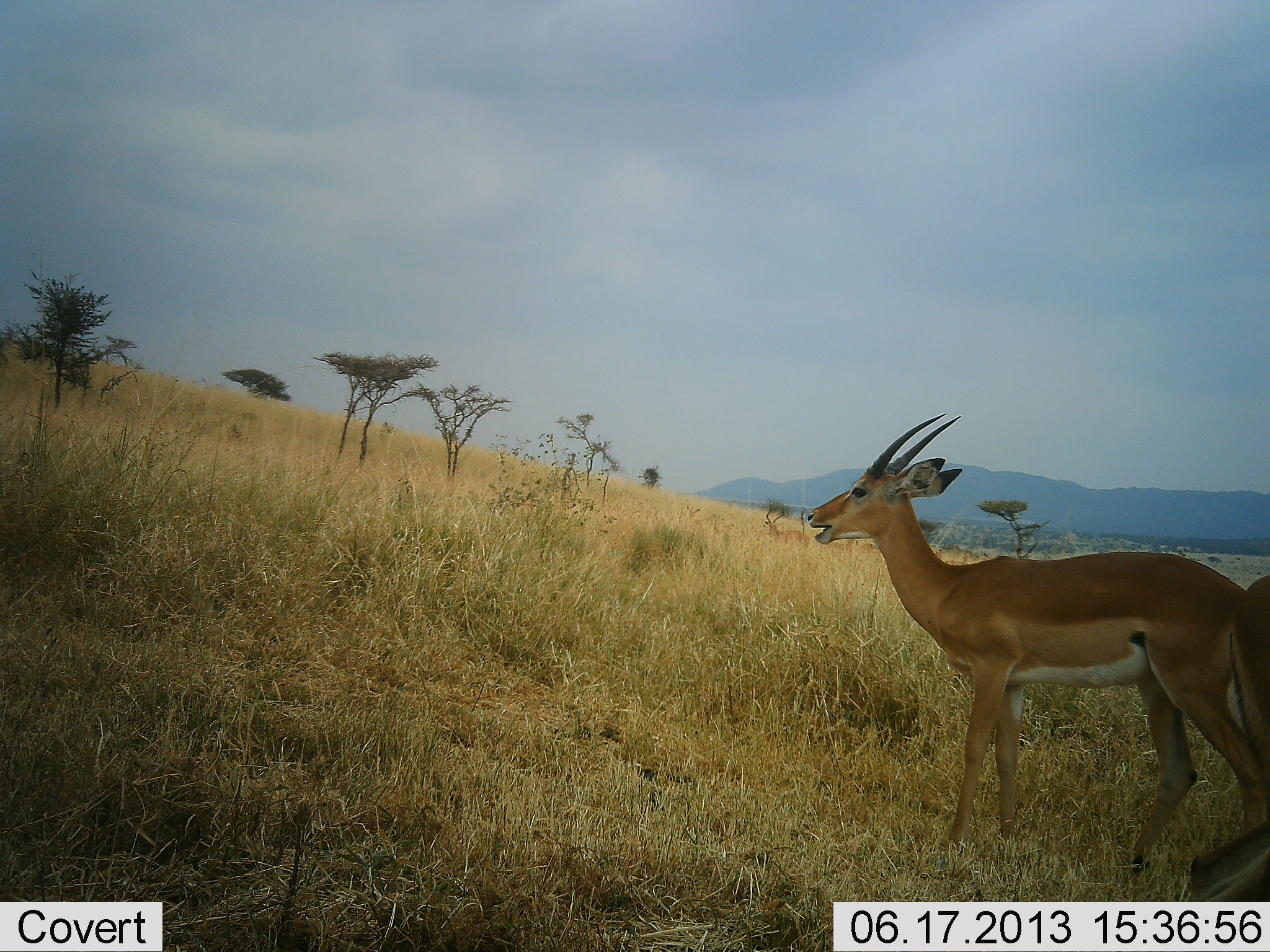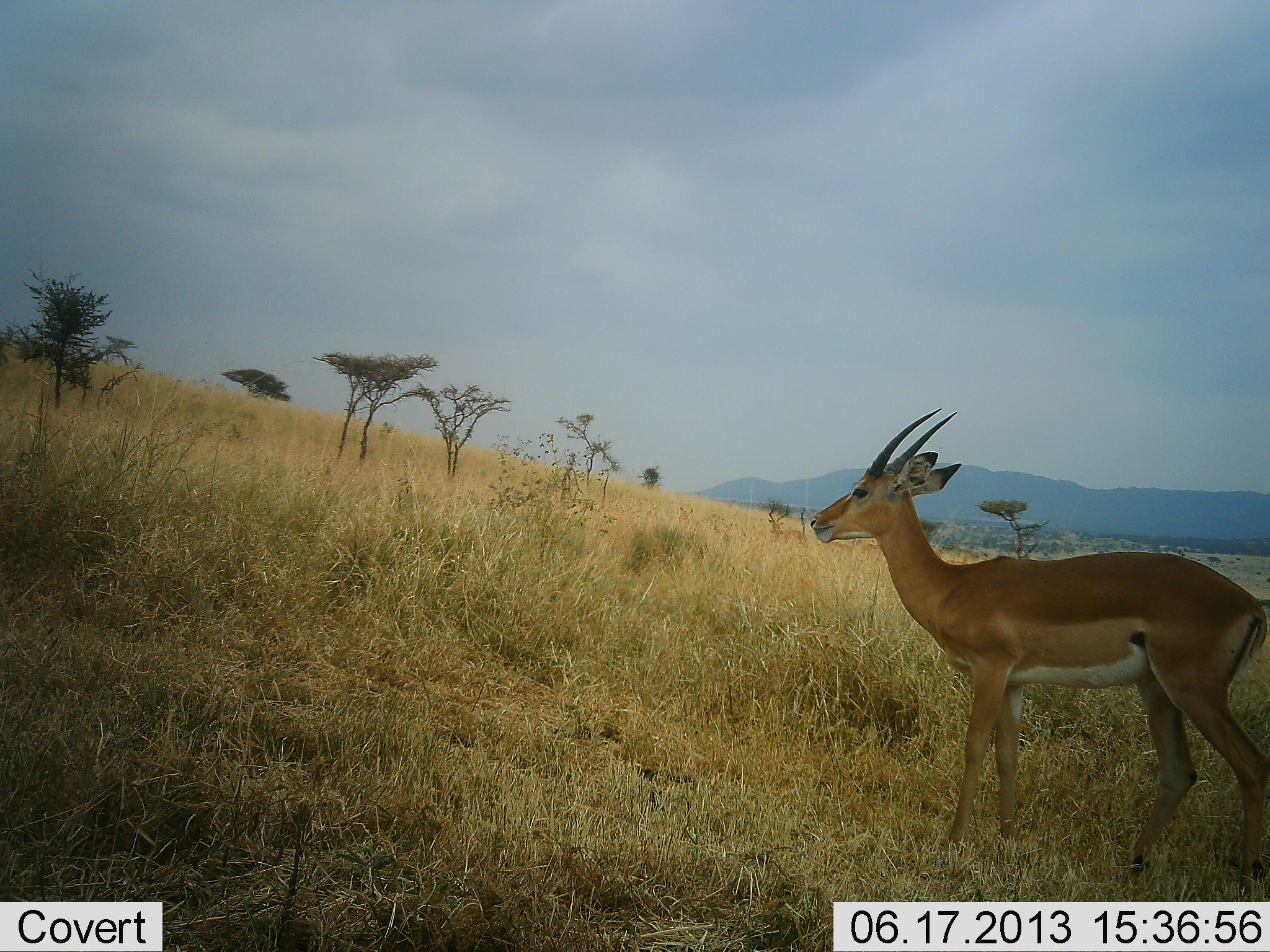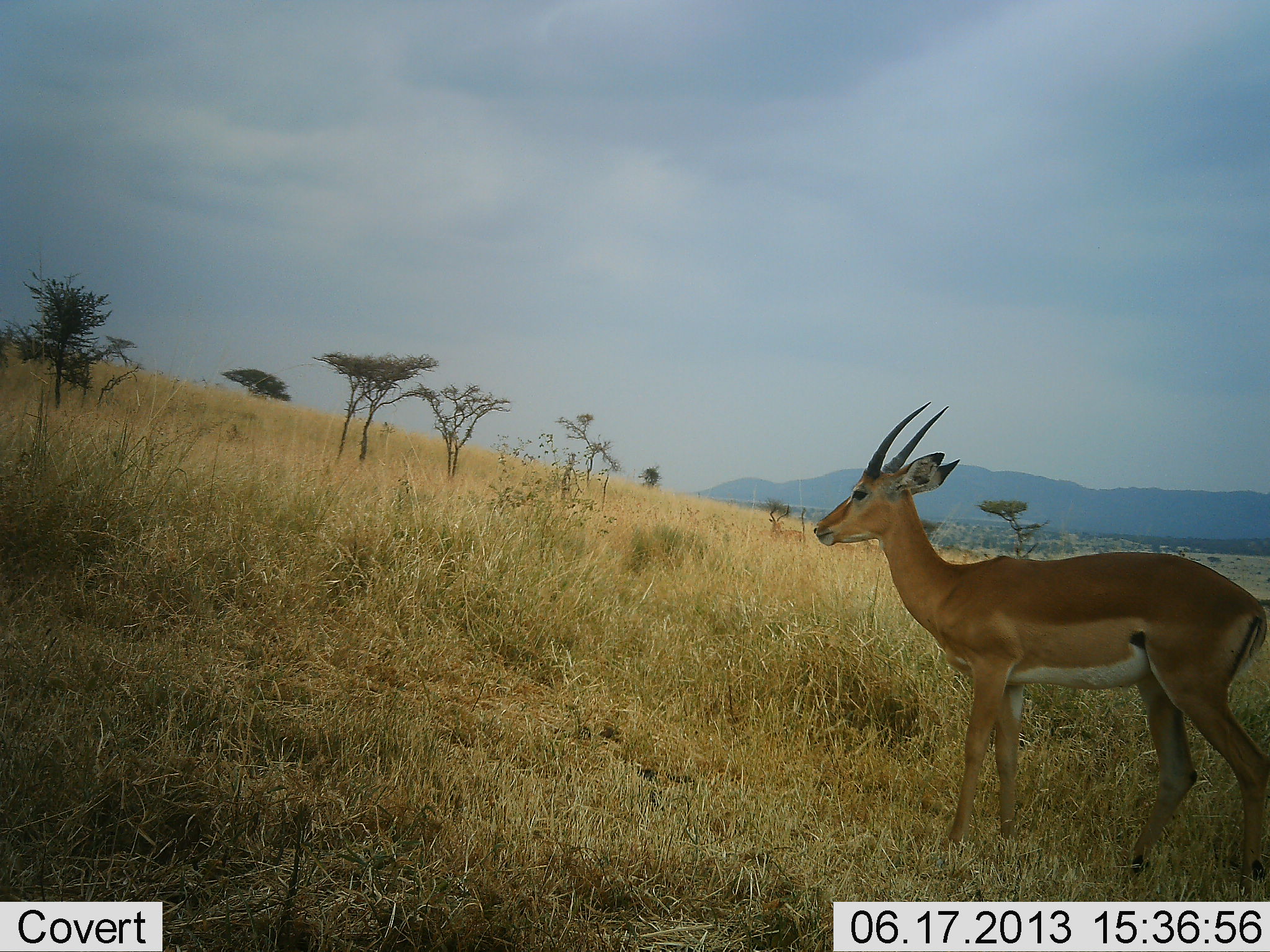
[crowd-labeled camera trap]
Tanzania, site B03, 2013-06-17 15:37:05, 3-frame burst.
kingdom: Animalia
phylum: Chordata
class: Mammalia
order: Artiodactyla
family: Bovidae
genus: Nanger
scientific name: Nanger granti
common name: grant's gazelle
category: gazellegrants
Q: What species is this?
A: Gazellegrants (grant's gazelle) (Nanger granti).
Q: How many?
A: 2.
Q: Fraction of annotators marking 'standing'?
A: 77%.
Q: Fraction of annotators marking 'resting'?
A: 0%.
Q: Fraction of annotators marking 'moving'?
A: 15%.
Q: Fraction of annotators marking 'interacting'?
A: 8%.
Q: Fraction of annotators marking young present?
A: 0%.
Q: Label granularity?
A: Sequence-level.